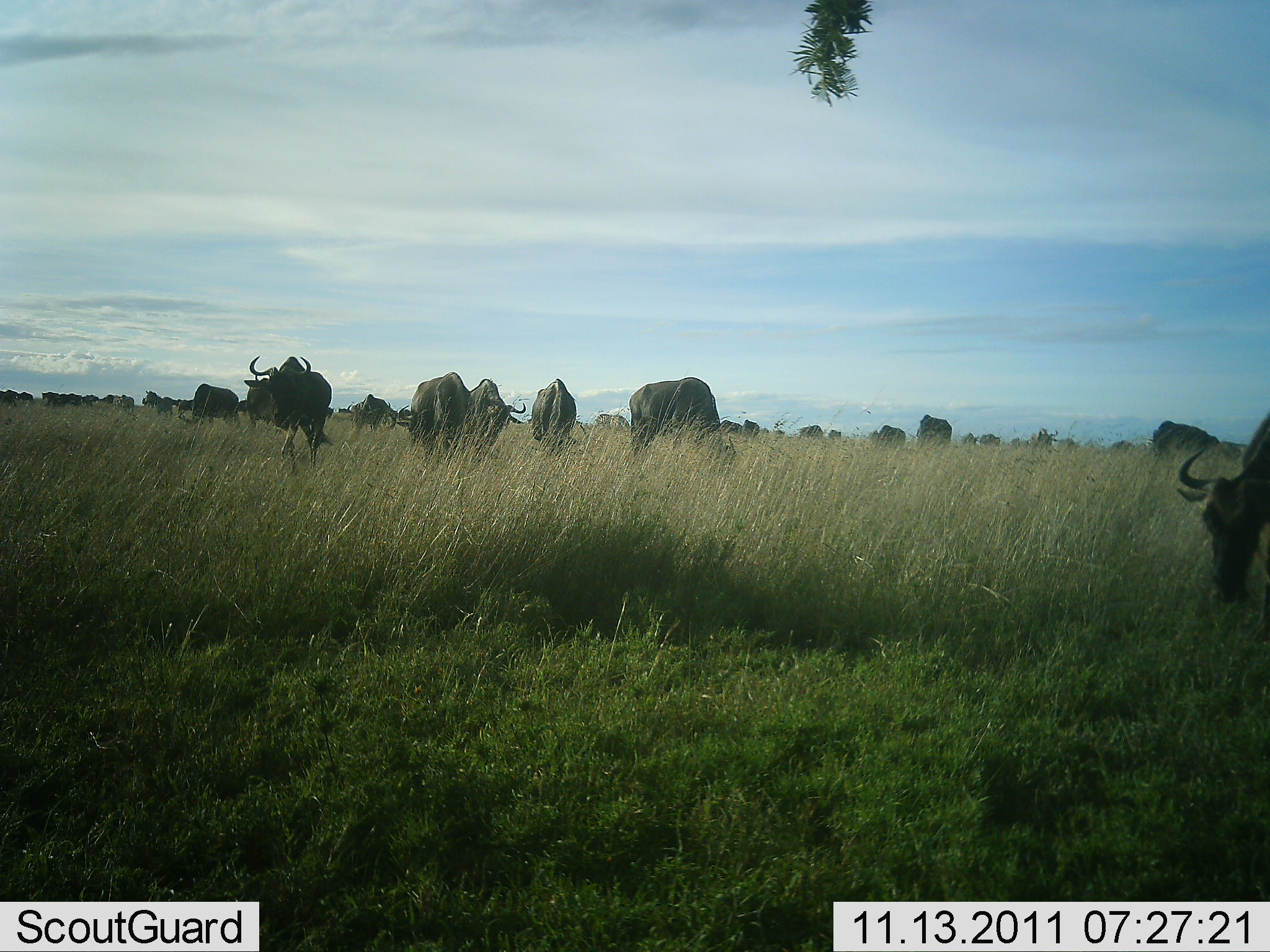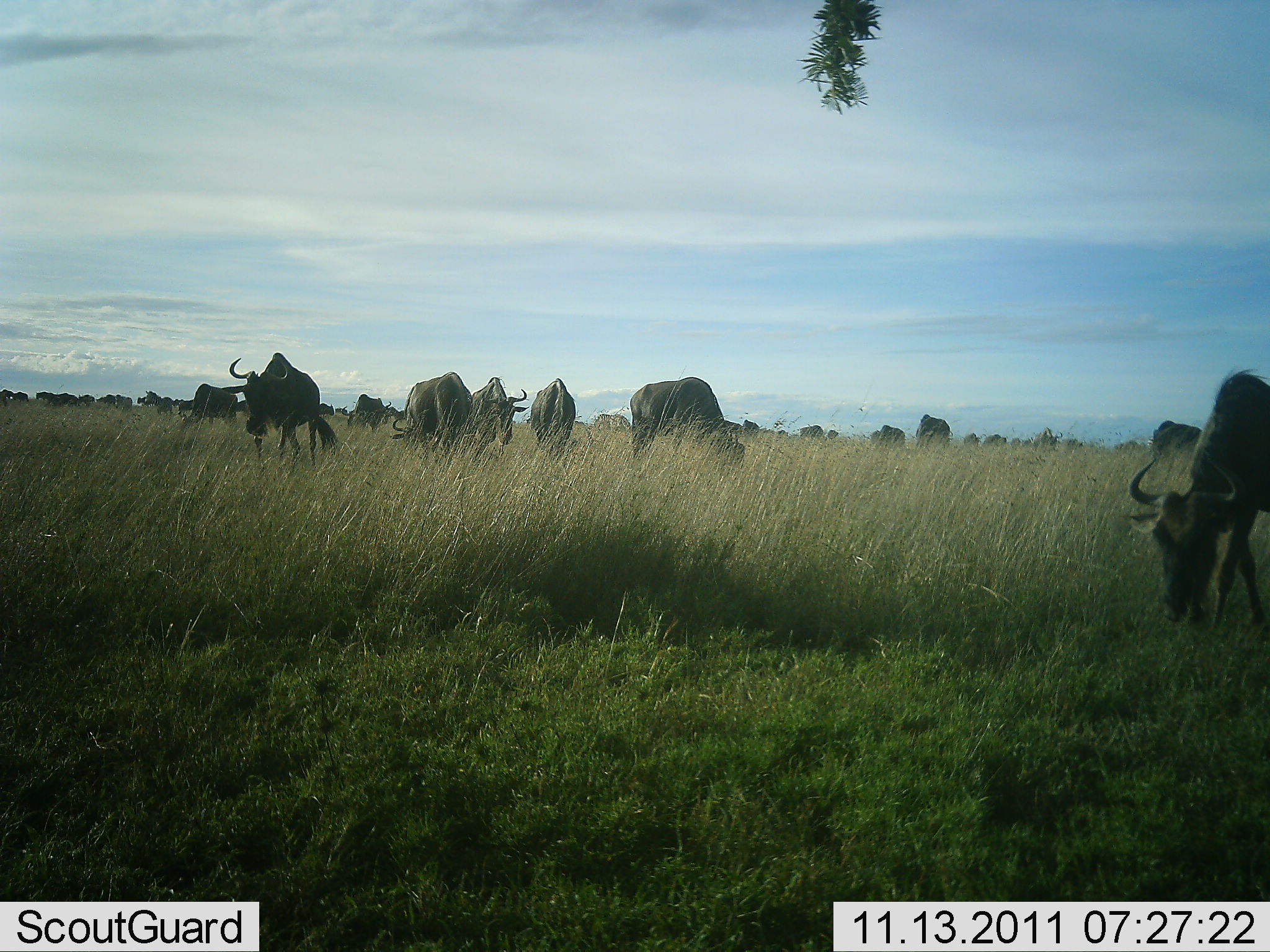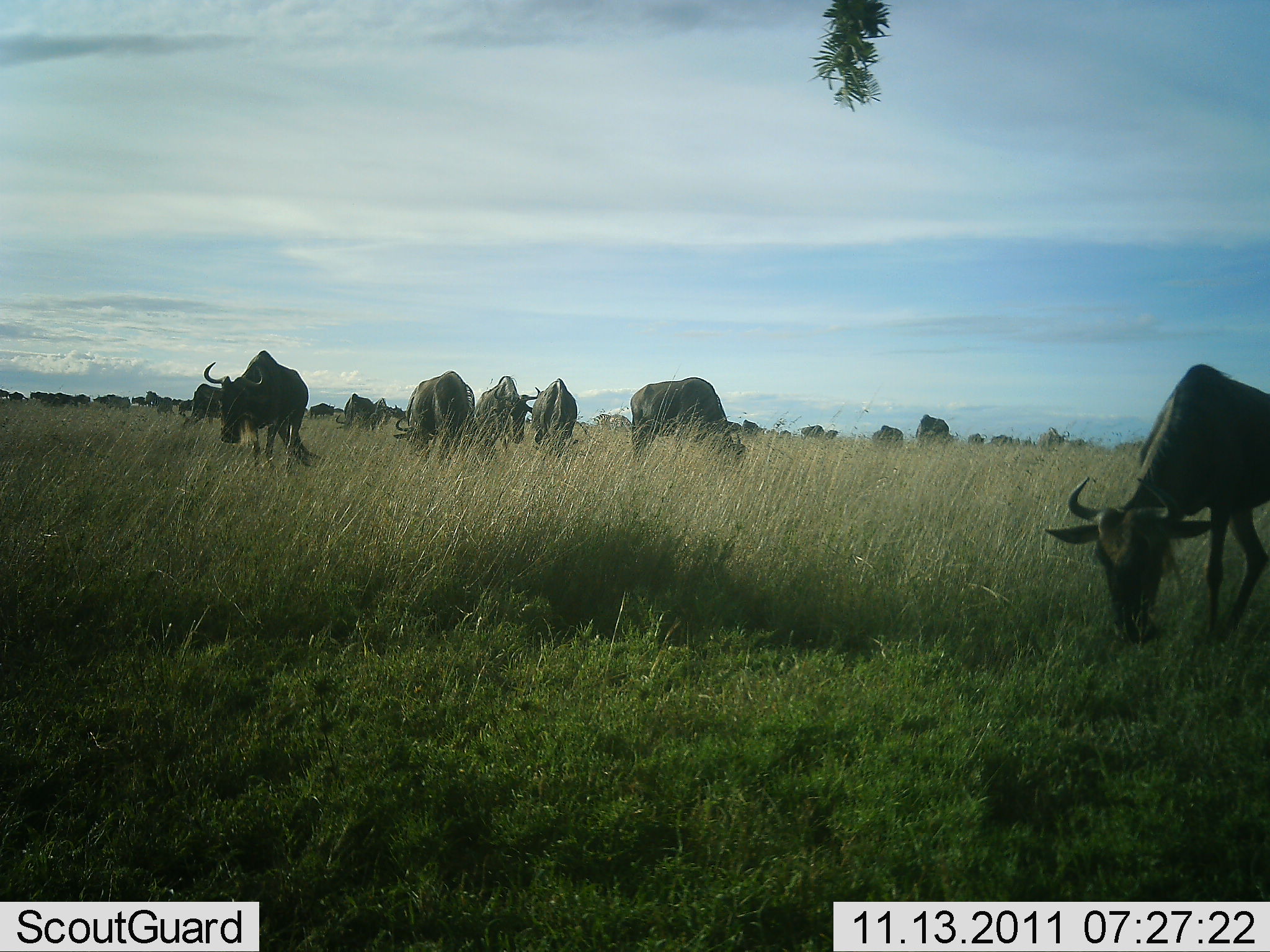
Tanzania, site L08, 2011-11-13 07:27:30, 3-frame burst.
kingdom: Animalia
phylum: Chordata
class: Mammalia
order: Artiodactyla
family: Bovidae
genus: Connochaetes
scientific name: Connochaetes taurinus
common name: blue wildebeest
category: wildebeest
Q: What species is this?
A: Wildebeest (blue wildebeest) (Connochaetes taurinus).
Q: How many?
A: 11-50.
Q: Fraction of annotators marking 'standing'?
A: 20%.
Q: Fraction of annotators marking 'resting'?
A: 7%.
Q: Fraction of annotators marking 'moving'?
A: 33%.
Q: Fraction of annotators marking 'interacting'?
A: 0%.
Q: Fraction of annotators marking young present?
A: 0%.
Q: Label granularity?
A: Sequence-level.